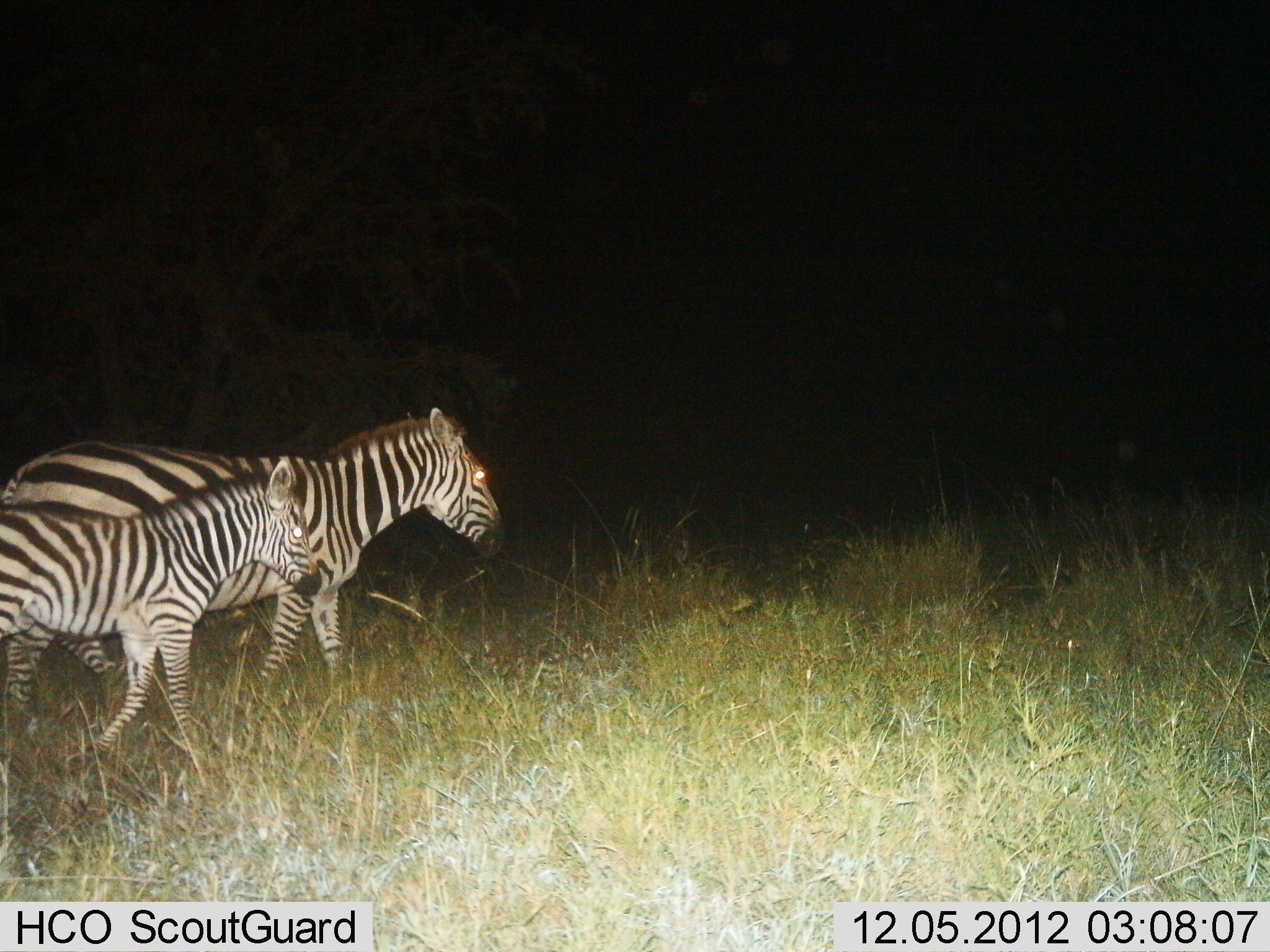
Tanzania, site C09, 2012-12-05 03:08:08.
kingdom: Animalia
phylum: Chordata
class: Mammalia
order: Perissodactyla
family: Equidae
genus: Equus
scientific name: Equus quagga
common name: plains zebra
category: zebra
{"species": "zebra (plains zebra) (Equus quagga)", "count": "2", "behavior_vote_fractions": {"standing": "0%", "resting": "0%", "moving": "100%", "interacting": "0%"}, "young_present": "90%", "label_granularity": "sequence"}